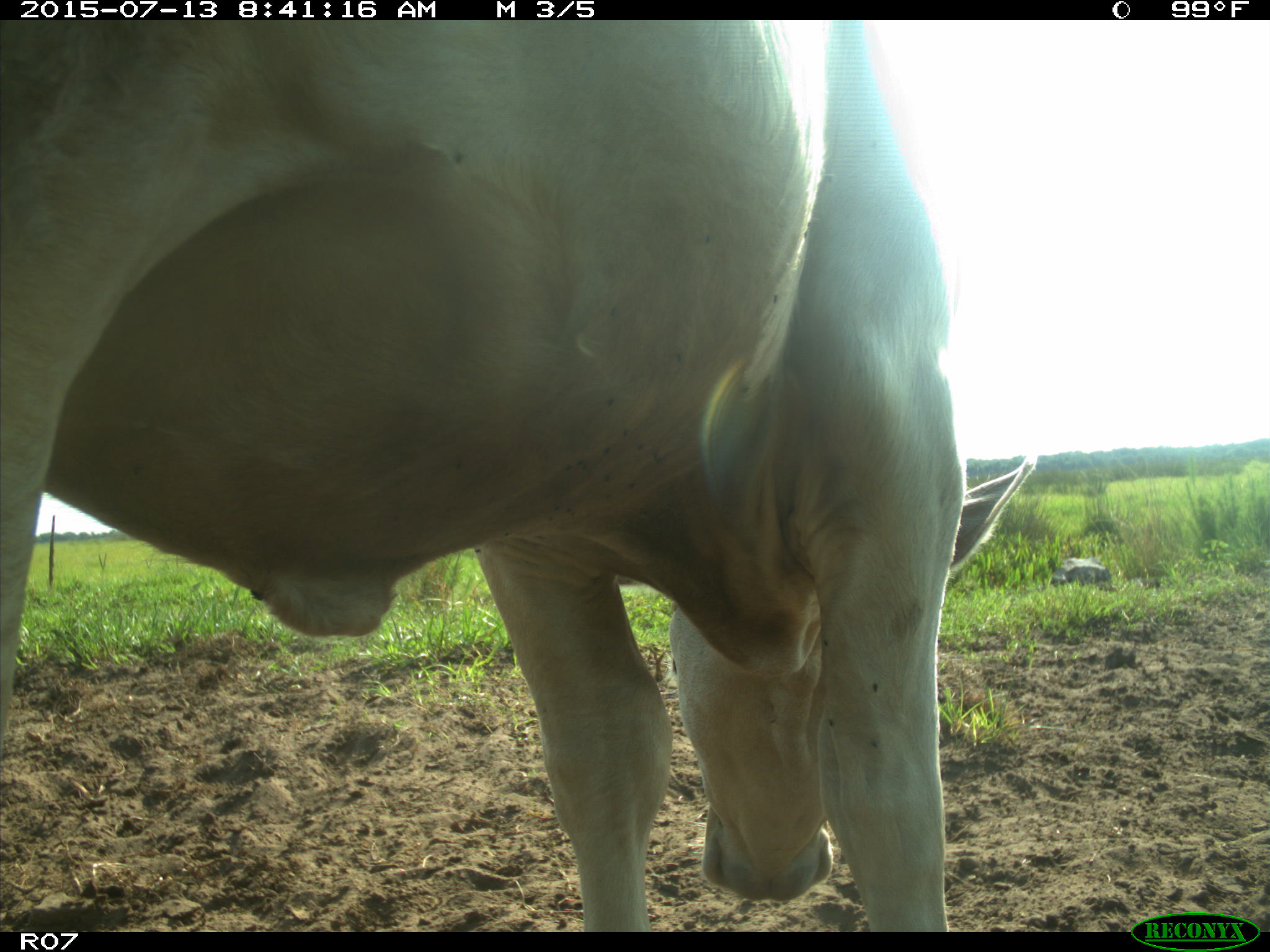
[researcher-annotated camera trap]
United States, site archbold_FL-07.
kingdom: Animalia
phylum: Chordata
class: Mammalia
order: Artiodactyla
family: Bovidae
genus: Bos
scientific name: Bos taurus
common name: domestic cow